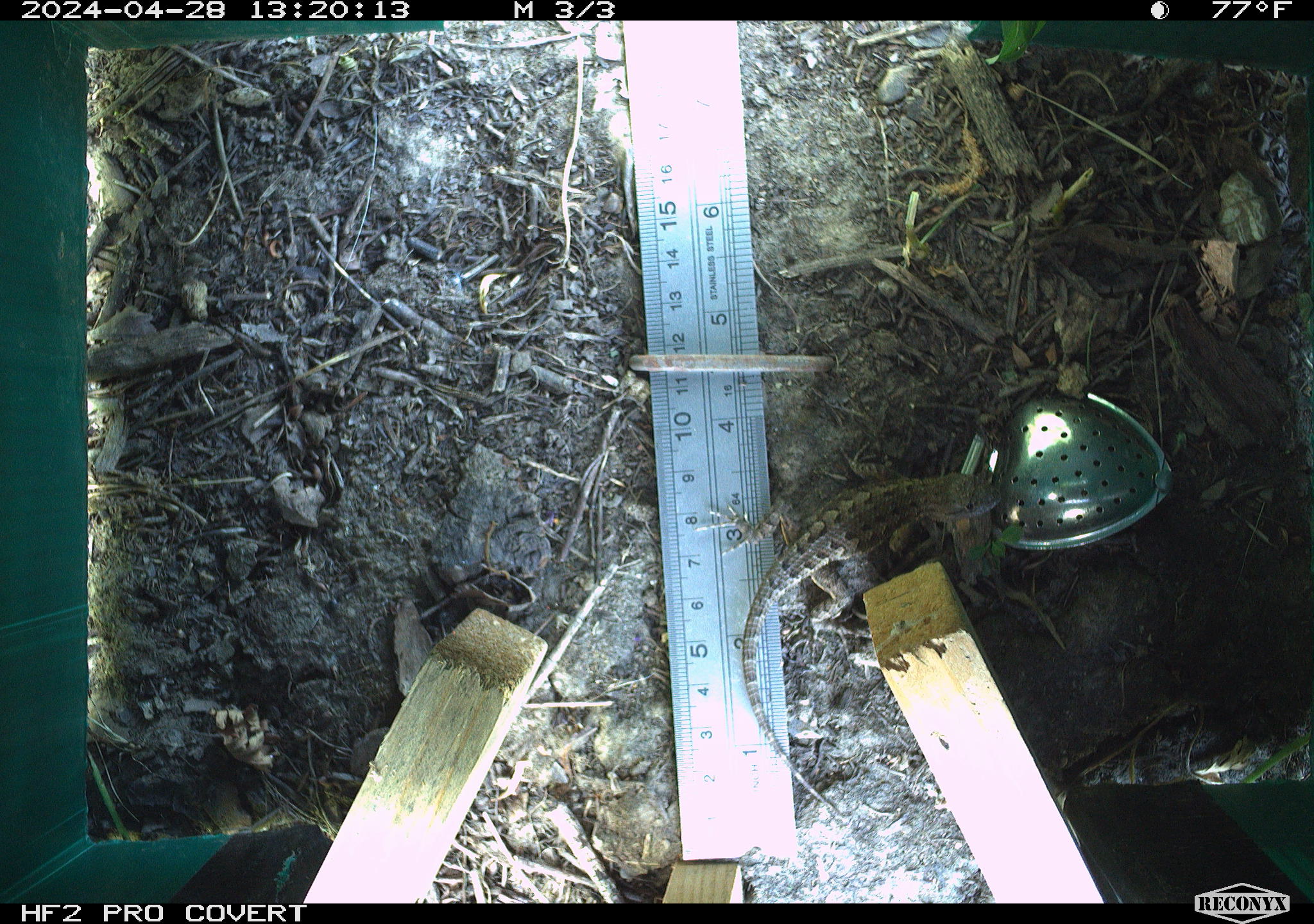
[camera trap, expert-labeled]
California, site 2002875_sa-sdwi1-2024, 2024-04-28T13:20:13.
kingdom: Animalia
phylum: Chordata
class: Reptilia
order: Squamata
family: Phrynosomatidae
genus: Sceloporus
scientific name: Sceloporus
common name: spiny lizards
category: sceloporus species